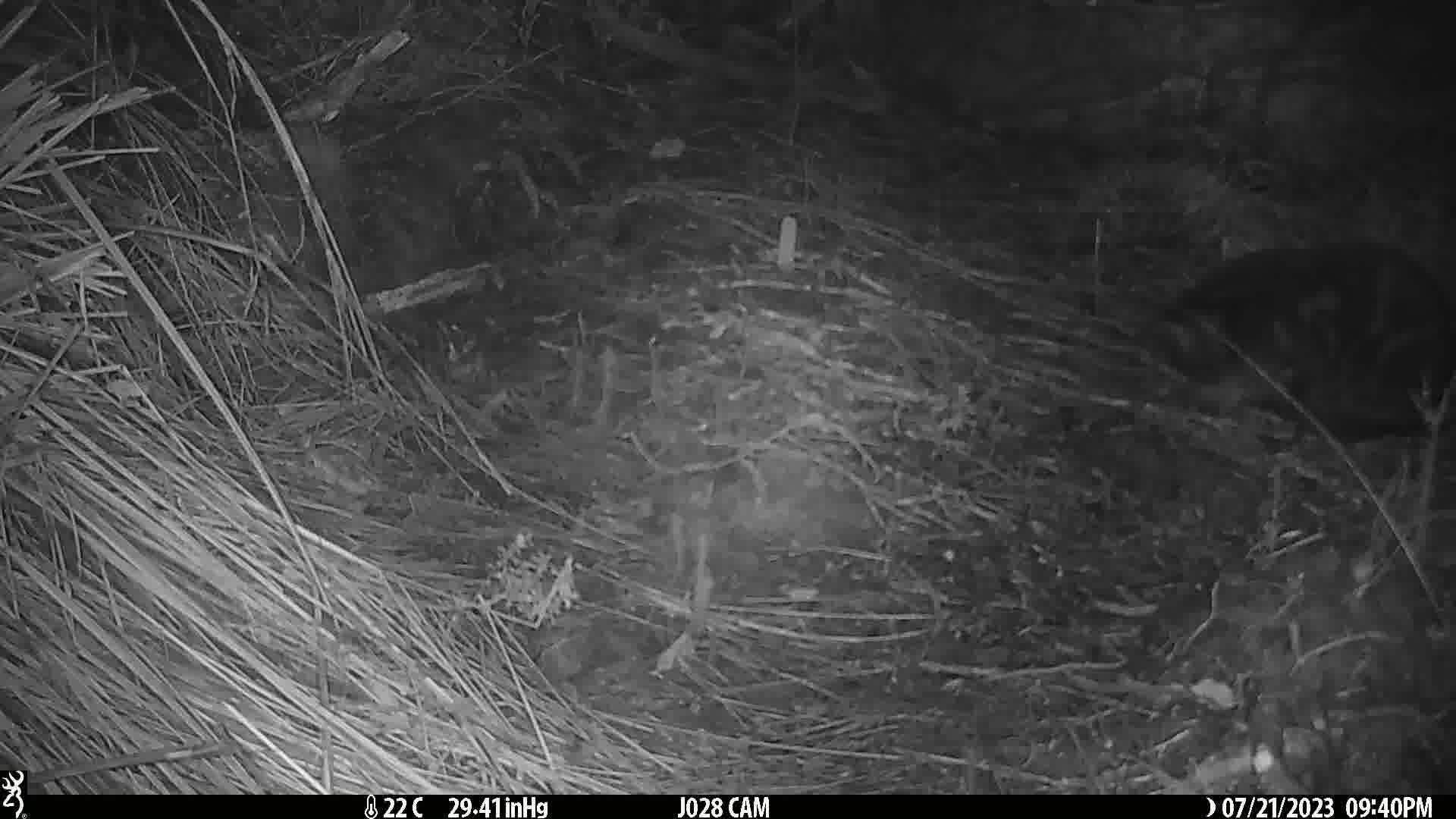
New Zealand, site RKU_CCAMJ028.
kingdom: Animalia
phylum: Chordata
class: Mammalia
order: Carnivora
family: Felidae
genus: Felis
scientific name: Felis catus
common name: domestic cat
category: cat